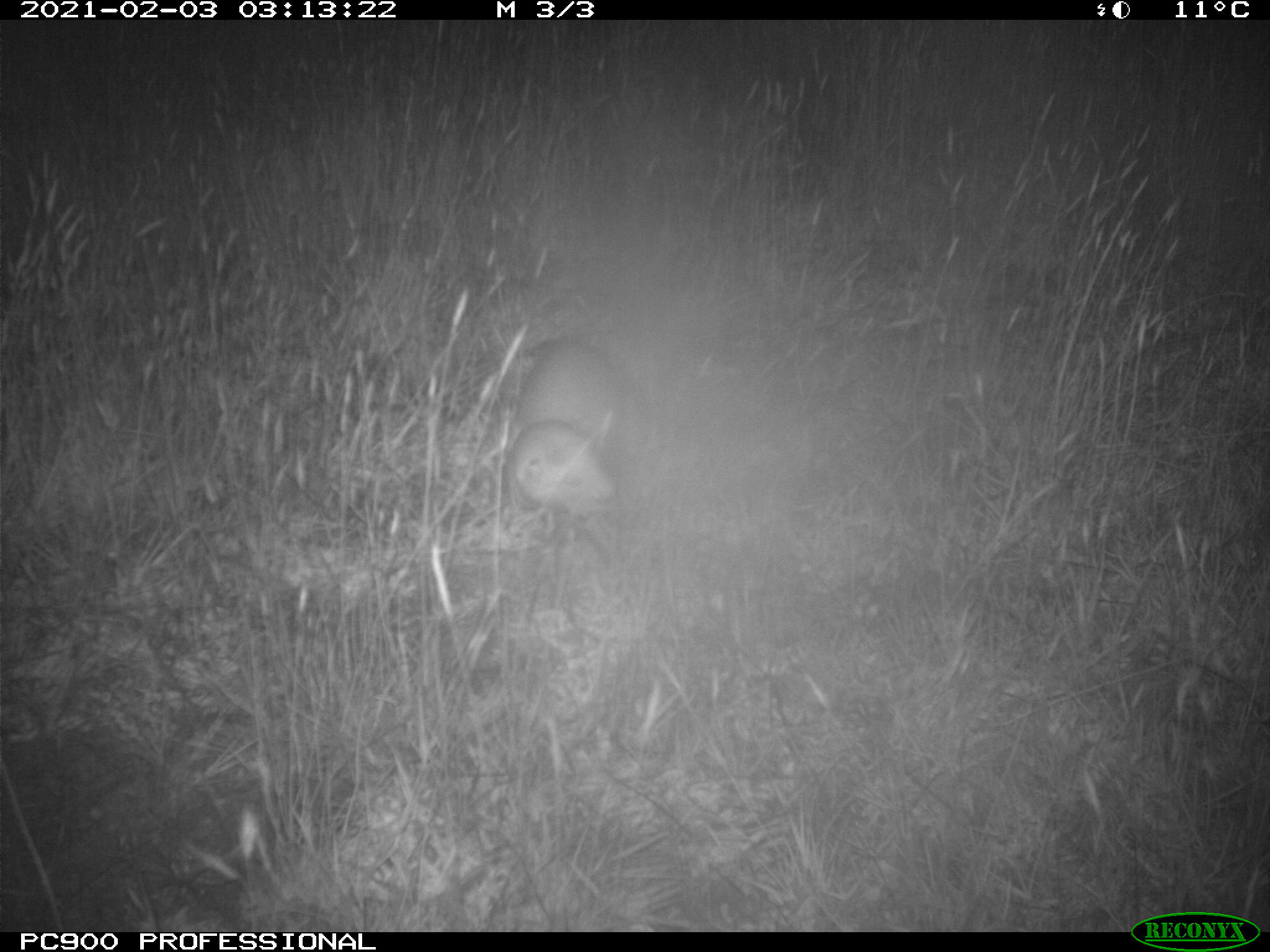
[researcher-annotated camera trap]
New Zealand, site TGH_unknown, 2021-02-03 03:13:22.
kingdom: Animalia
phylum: Chordata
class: Mammalia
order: Carnivora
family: Mustelidae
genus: Mustela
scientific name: Mustela furo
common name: ferret